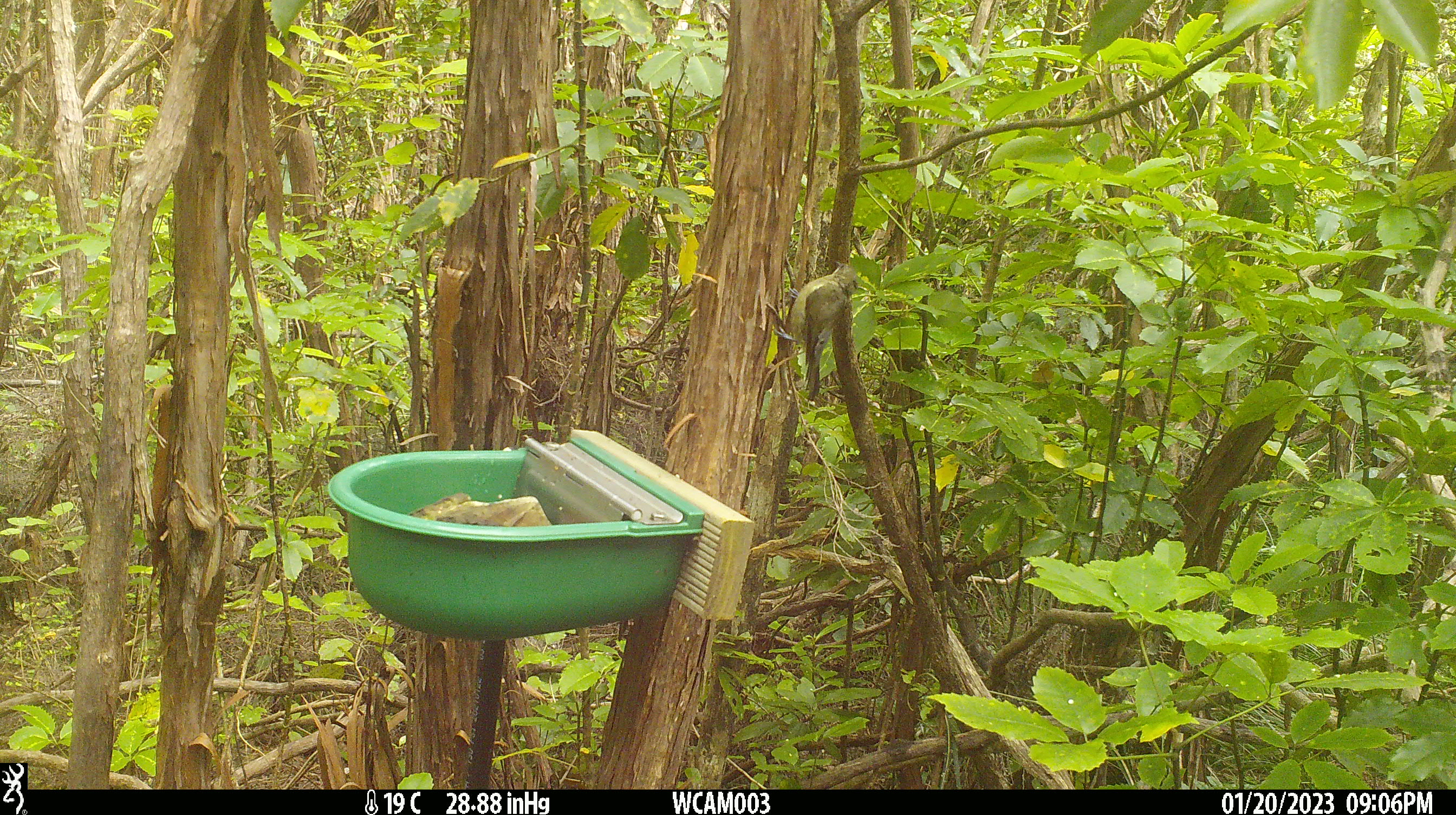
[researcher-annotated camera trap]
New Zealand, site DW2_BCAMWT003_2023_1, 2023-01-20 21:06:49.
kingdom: Animalia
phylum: Chordata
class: Aves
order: Passeriformes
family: Meliphagidae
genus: Anthornis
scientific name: Anthornis melanura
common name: new zealand bellbird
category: bellbird